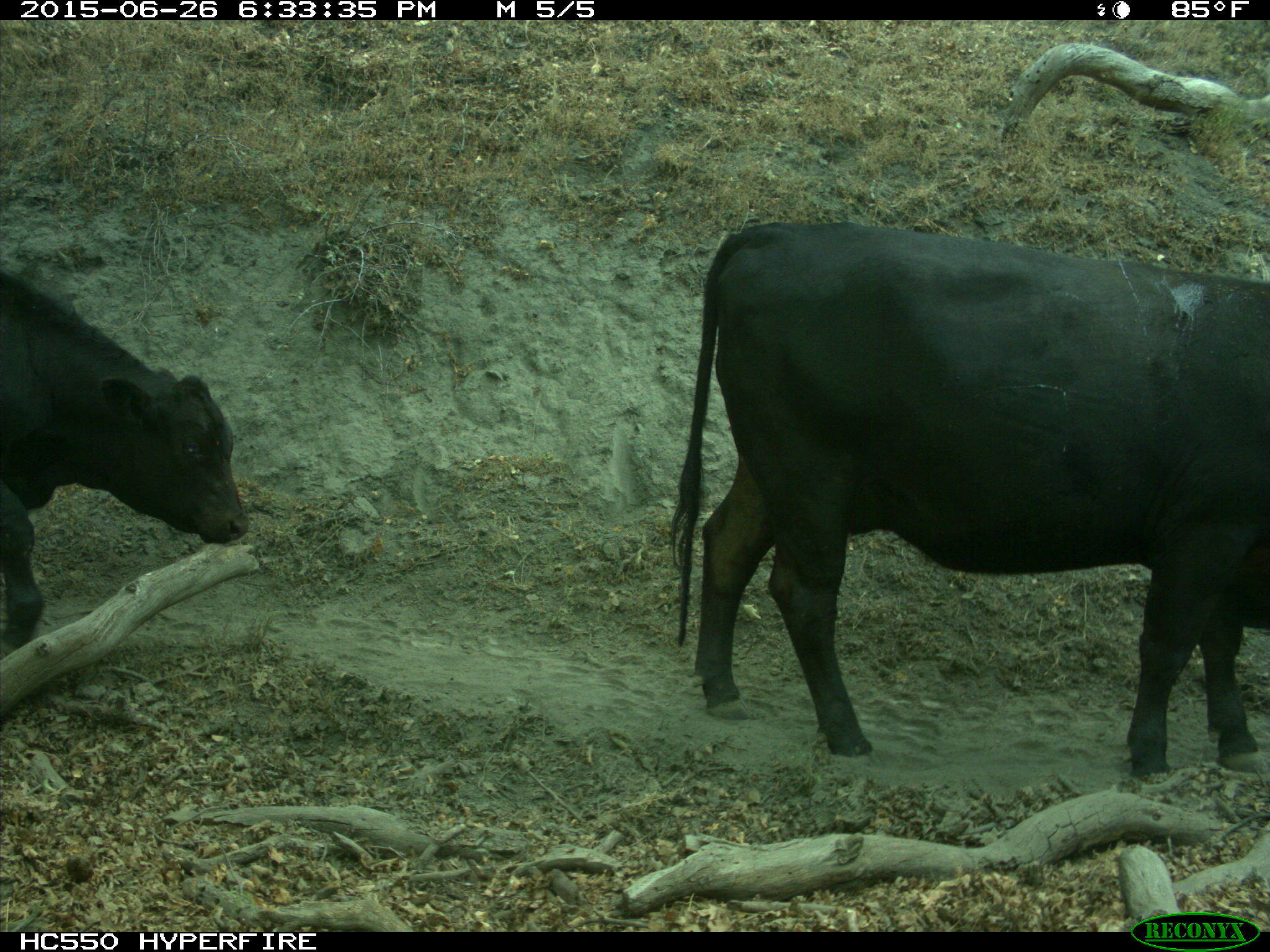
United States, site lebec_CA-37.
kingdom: Animalia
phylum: Chordata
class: Mammalia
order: Artiodactyla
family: Bovidae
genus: Bos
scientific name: Bos taurus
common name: domestic cow